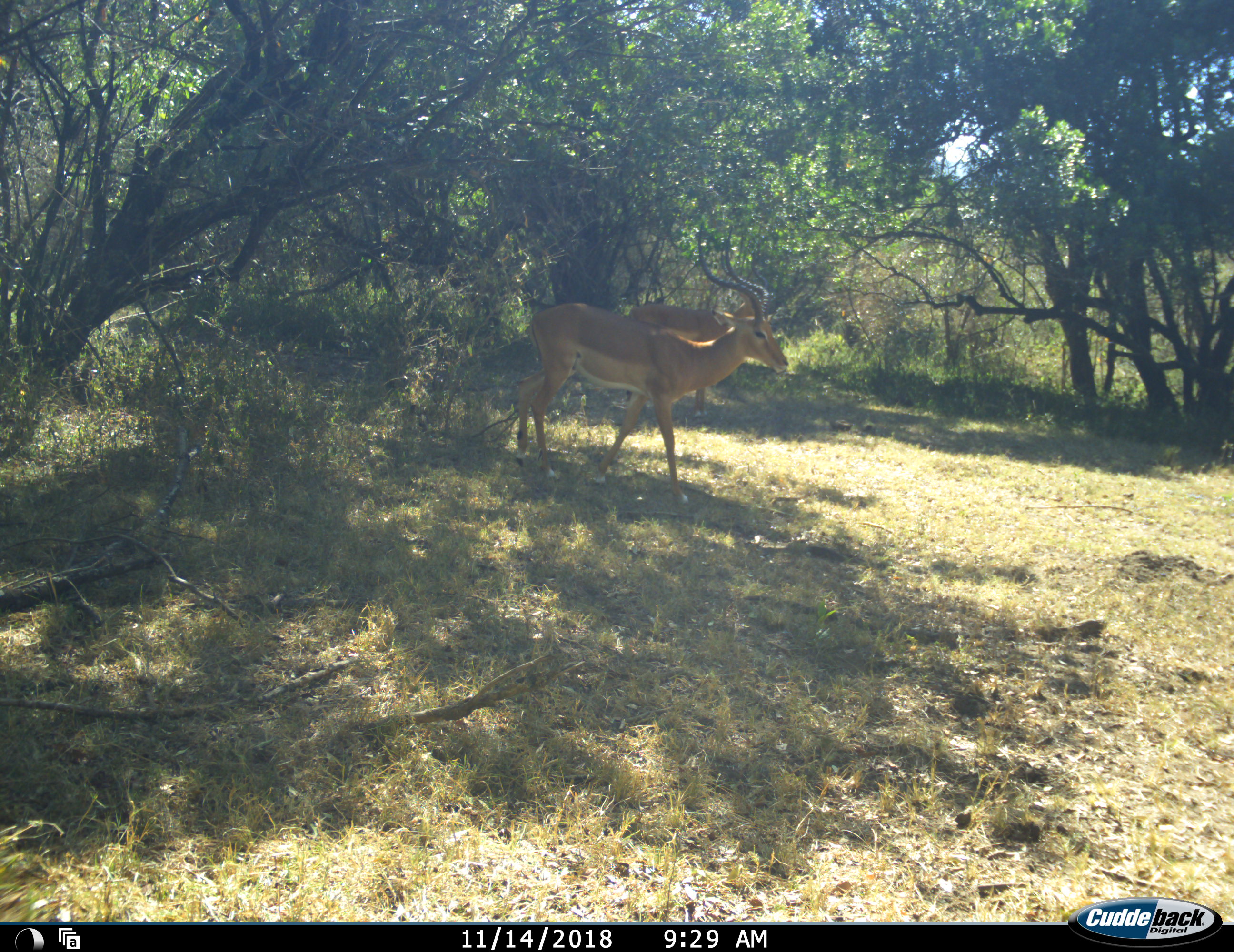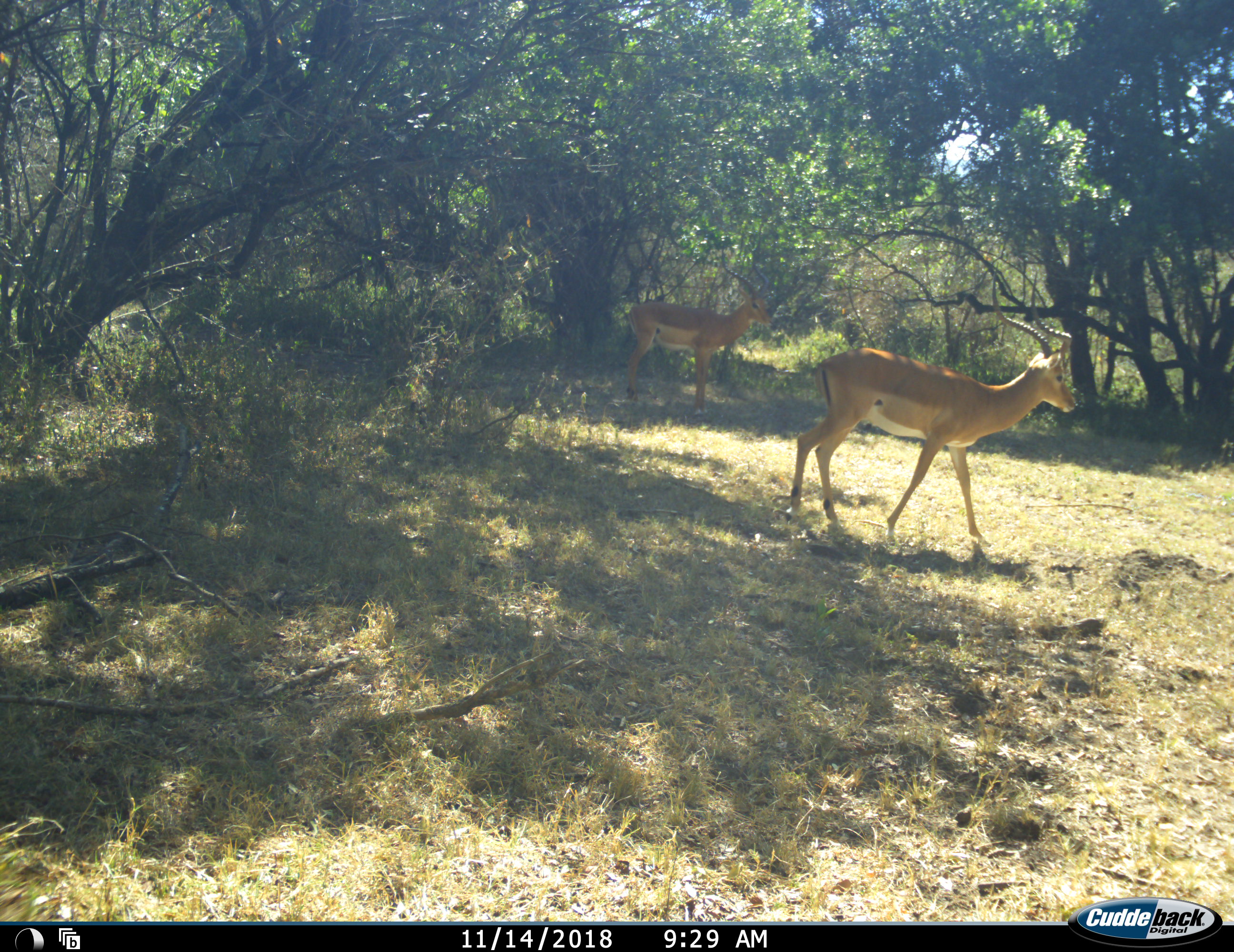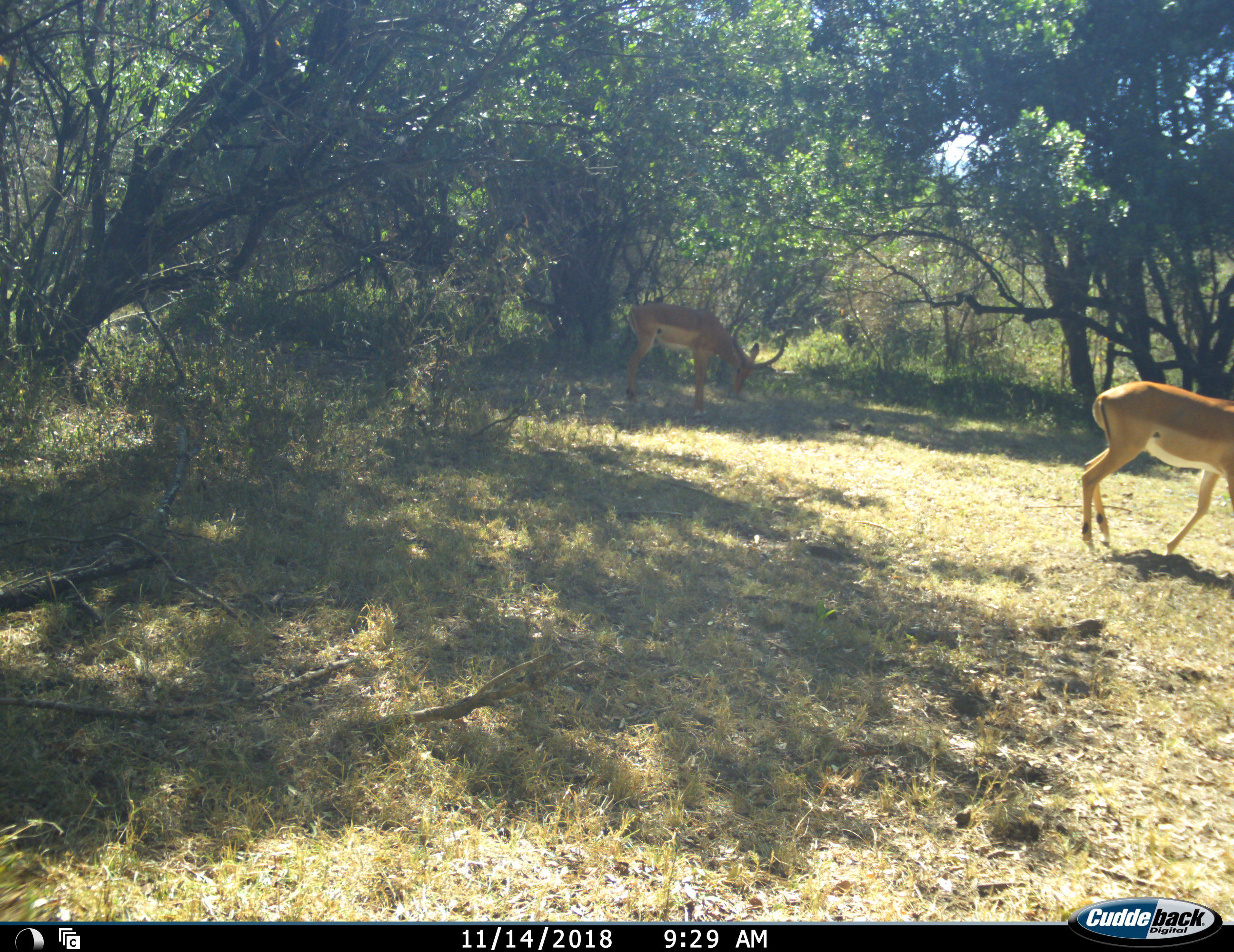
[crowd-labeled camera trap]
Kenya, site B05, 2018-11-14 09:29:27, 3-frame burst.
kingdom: Animalia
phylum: Chordata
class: Mammalia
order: Artiodactyla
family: Bovidae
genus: Aepyceros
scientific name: Aepyceros melampus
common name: impala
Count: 2.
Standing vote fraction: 33%.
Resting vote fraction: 0%.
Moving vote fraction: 89%.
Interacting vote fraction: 0%.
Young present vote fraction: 0%.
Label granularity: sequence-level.